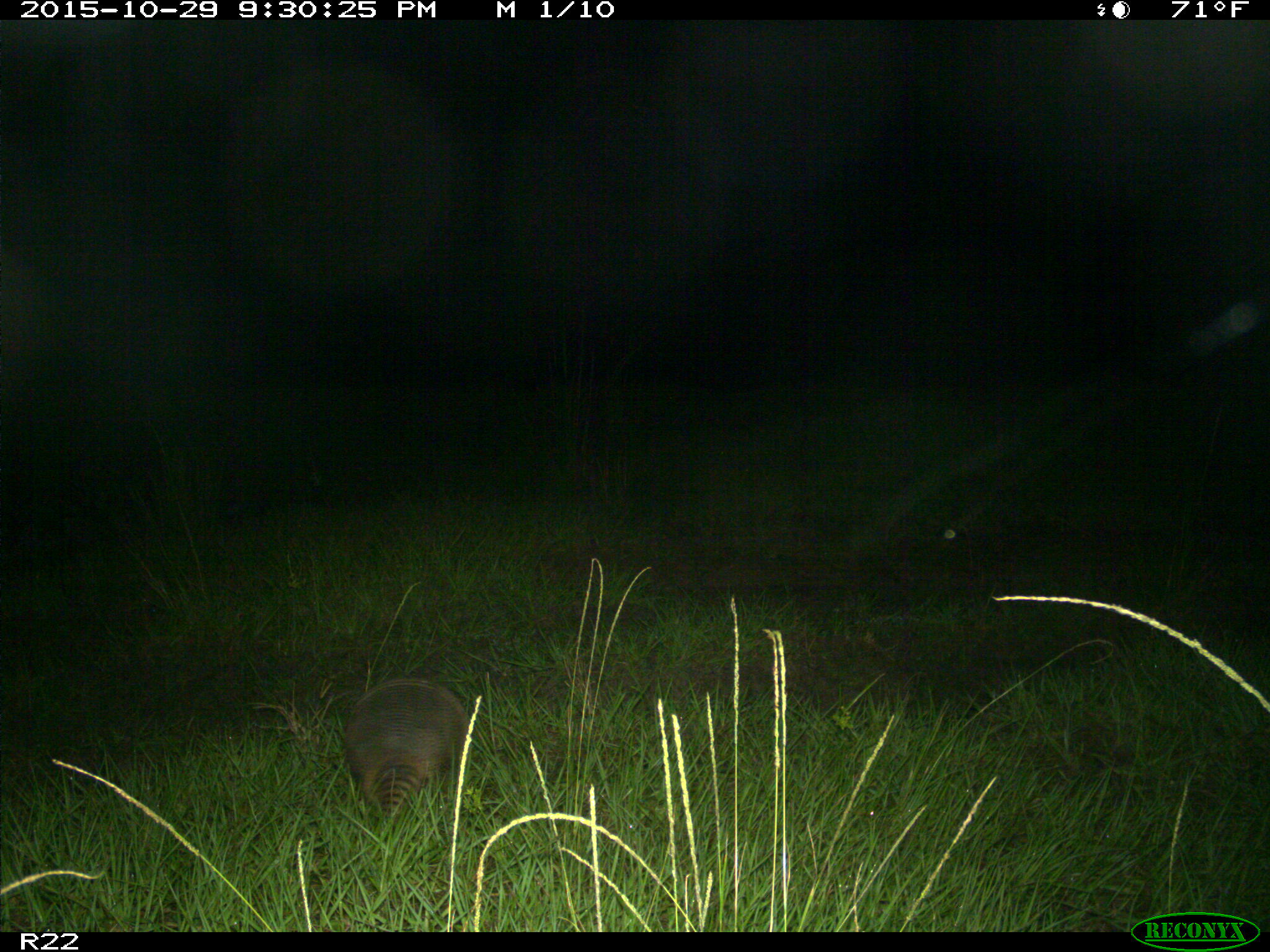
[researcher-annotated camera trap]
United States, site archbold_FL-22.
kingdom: Animalia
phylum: Chordata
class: Mammalia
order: Cingulata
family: Dasypodidae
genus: Dasypus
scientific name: Dasypus novemcinctus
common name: nine-banded armadillo